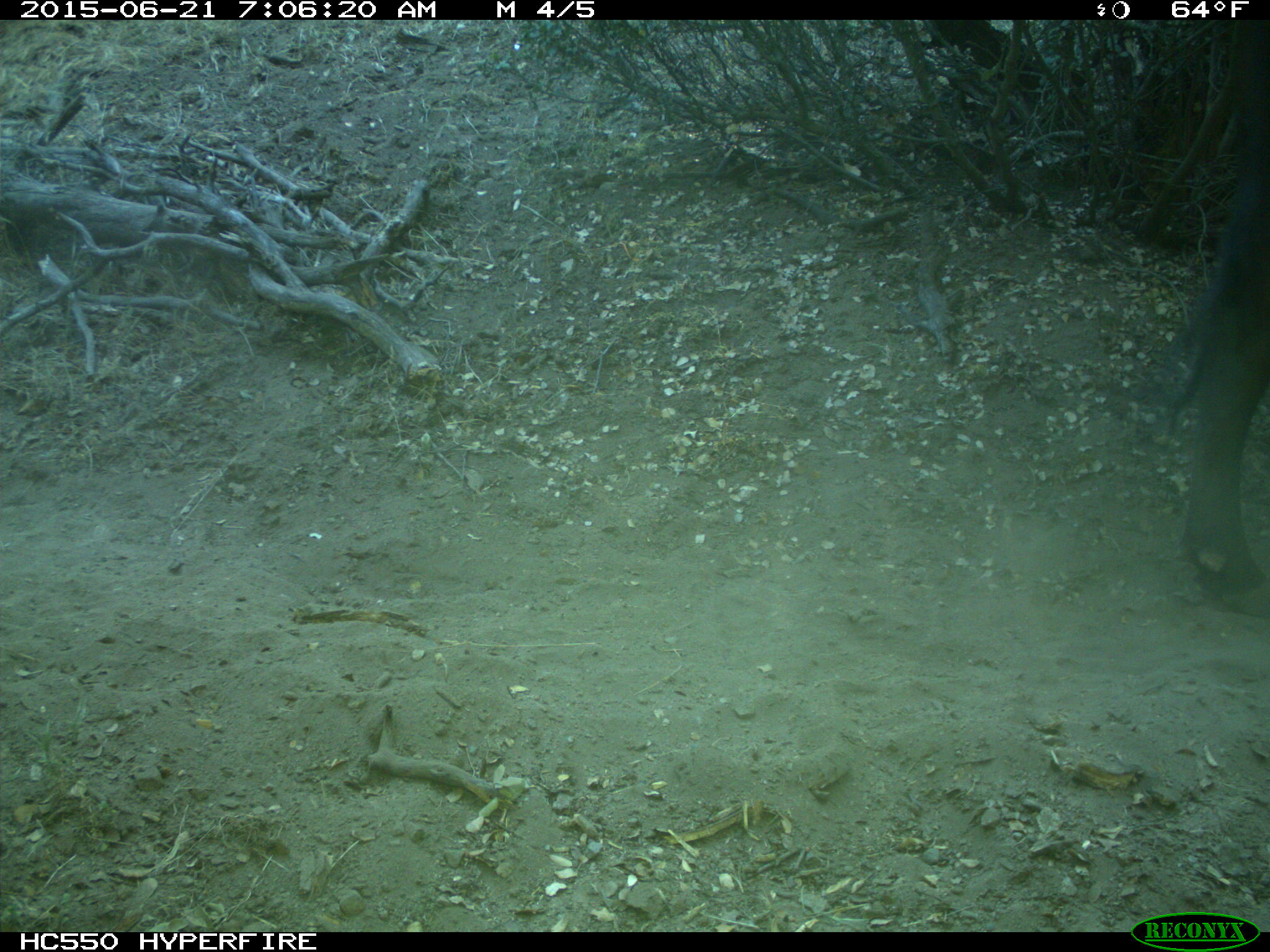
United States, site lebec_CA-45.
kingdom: Animalia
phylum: Chordata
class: Mammalia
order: Artiodactyla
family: Bovidae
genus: Bos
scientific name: Bos taurus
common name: domestic cow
Bos taurus (domestic cow).